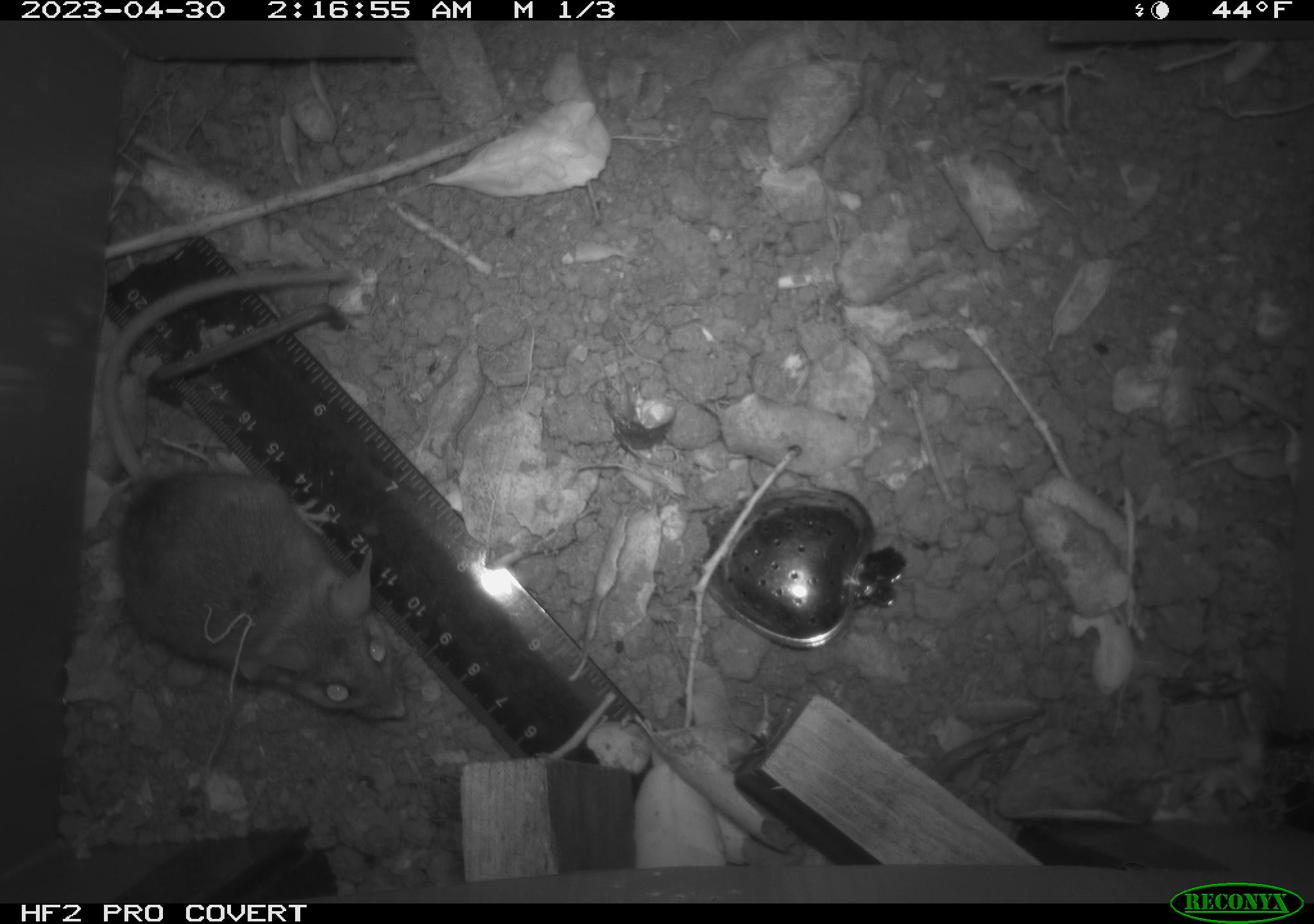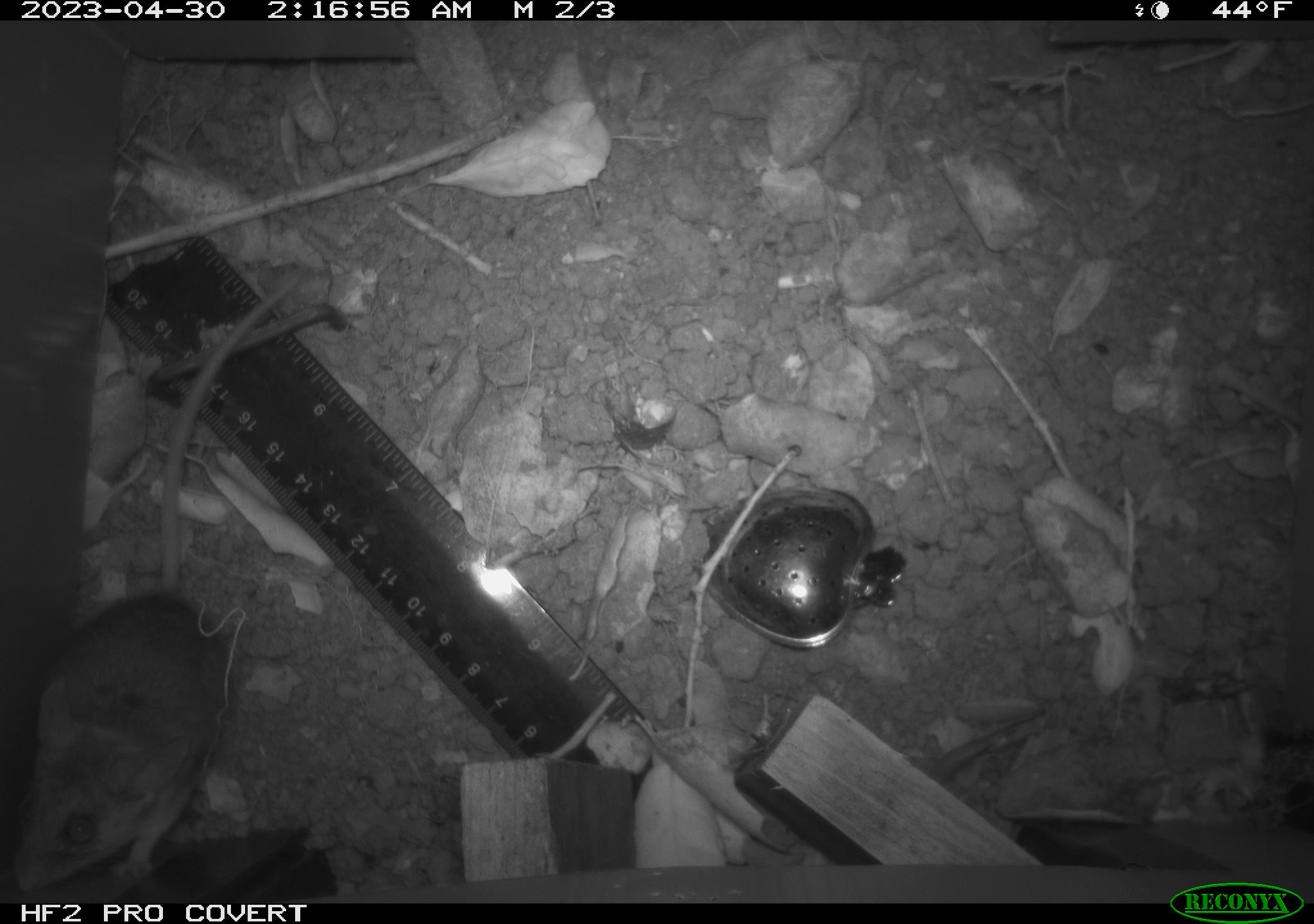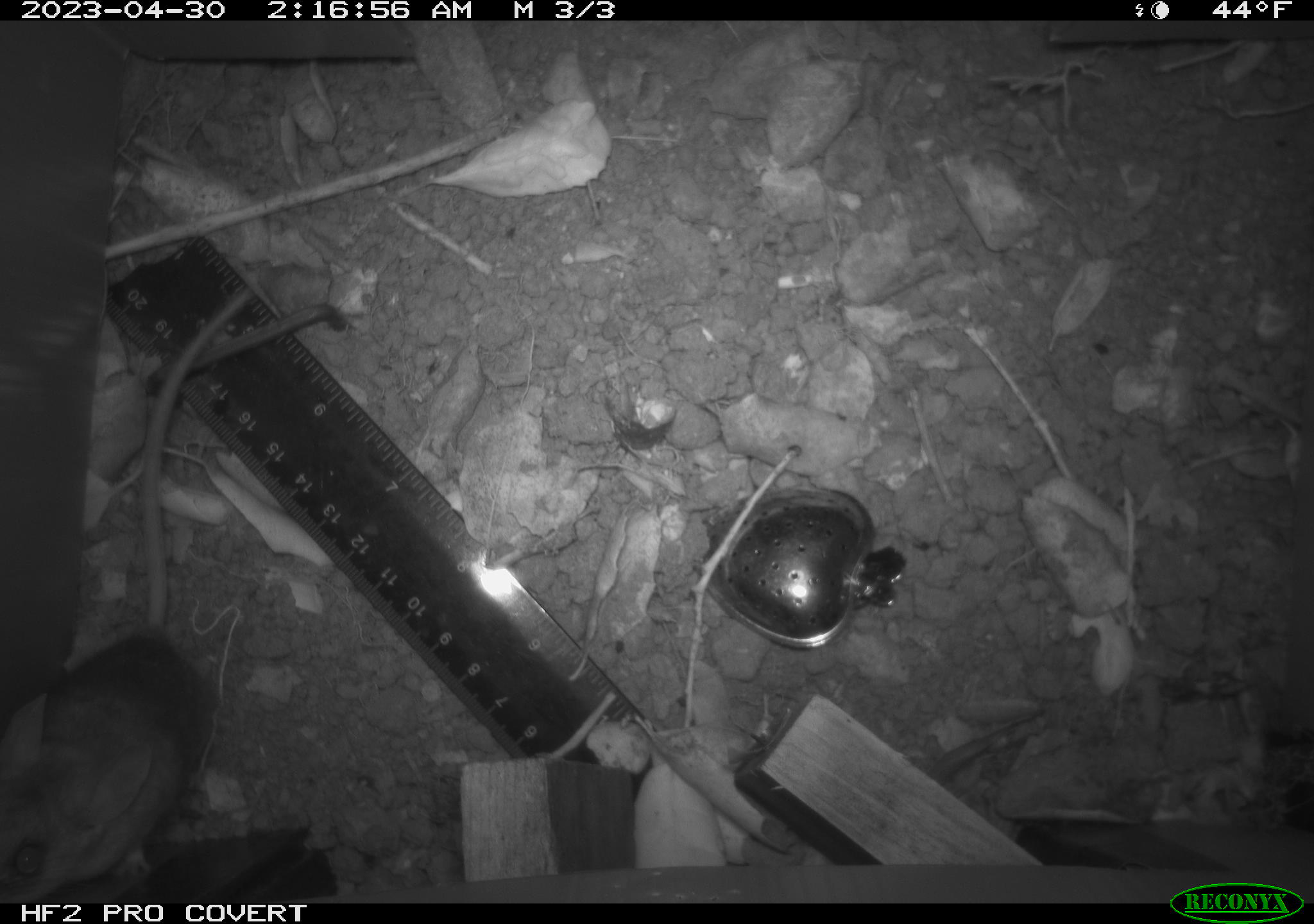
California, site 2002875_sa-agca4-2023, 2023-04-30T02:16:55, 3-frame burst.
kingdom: Animalia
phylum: Chordata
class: Mammalia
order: Rodentia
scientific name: Rodentia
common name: mouse species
Mouse species (Rodentia).